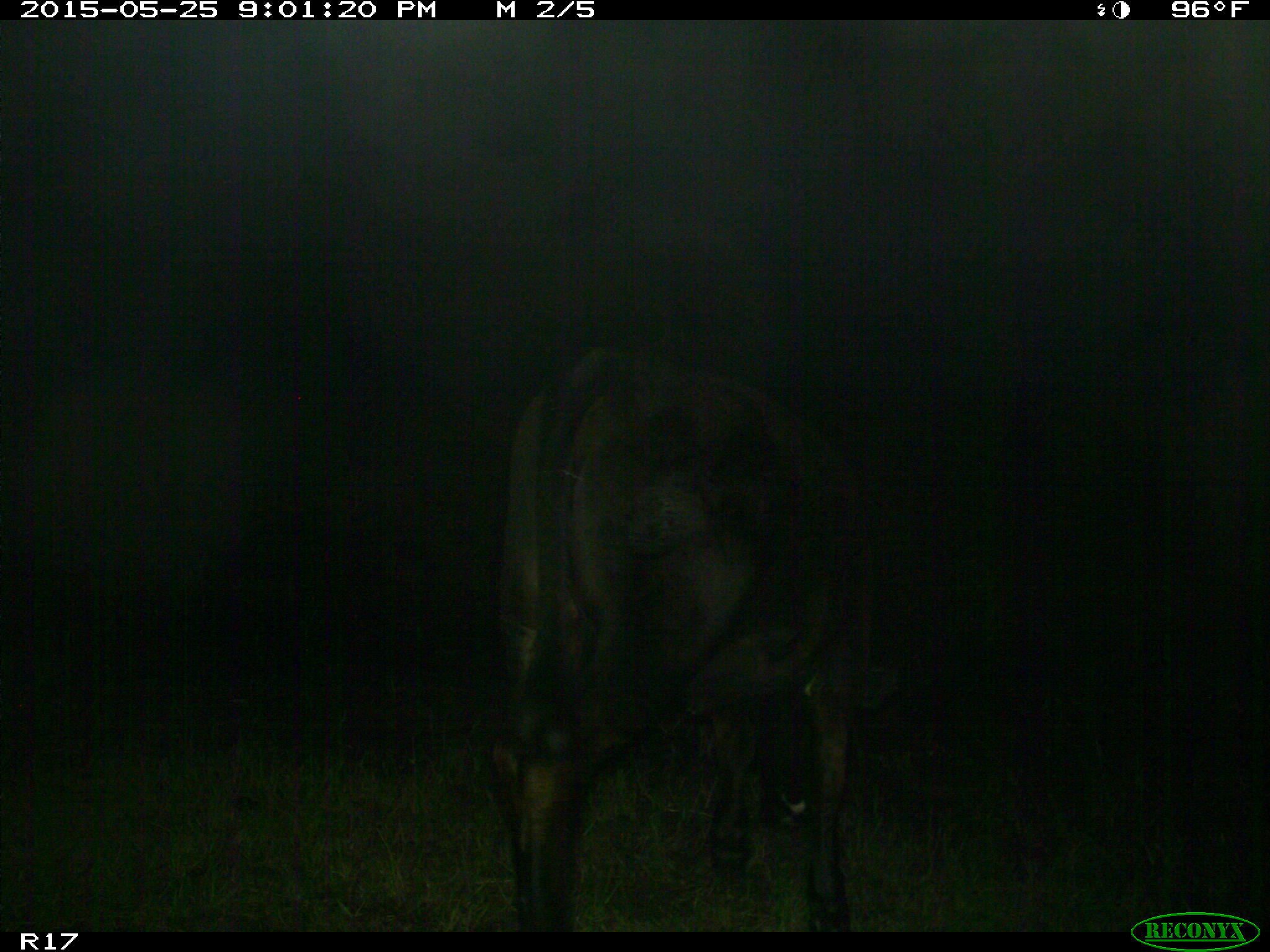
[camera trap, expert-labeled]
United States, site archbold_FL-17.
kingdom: Animalia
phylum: Chordata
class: Mammalia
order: Artiodactyla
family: Bovidae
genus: Bos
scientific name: Bos taurus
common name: domestic cow